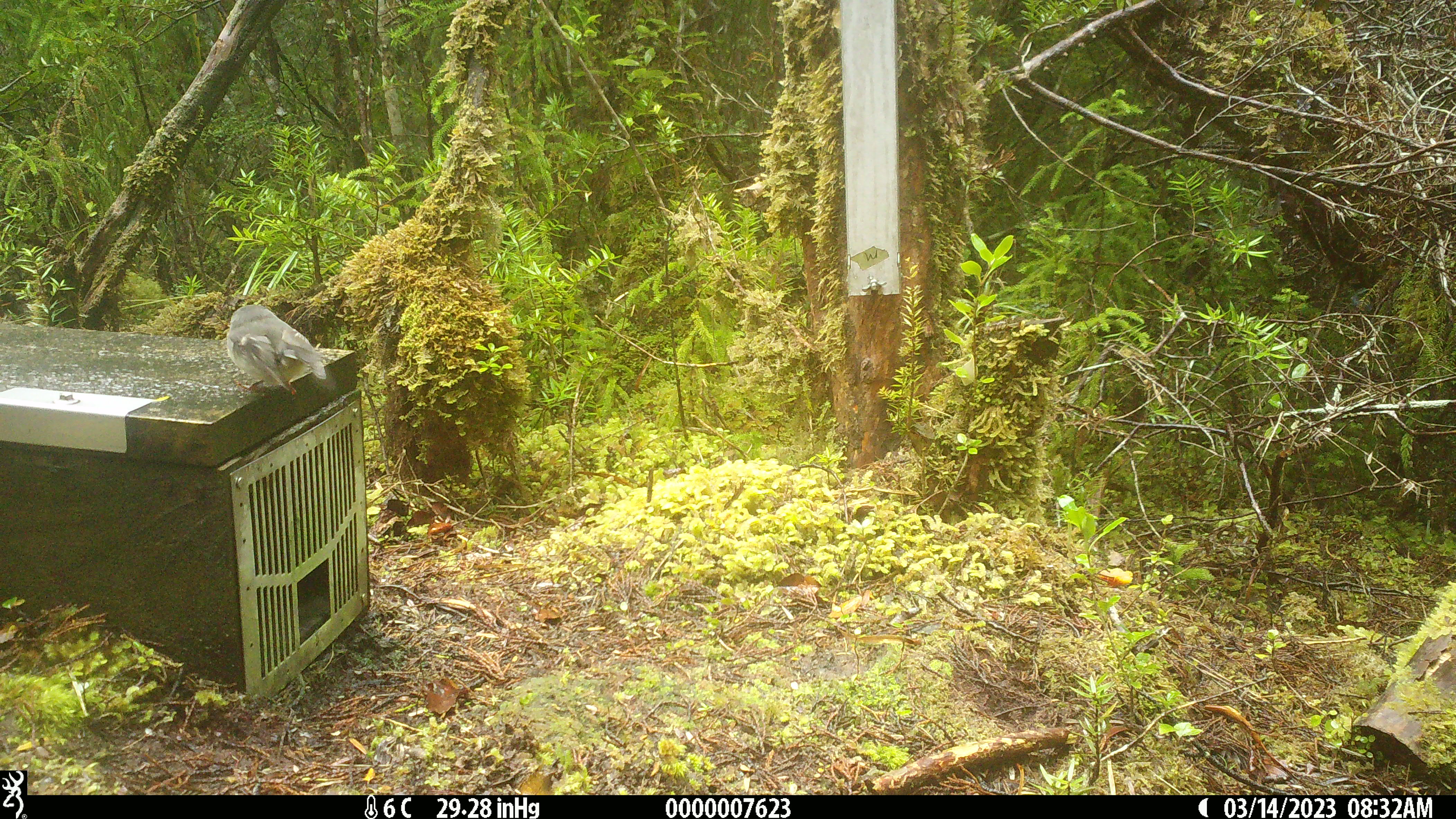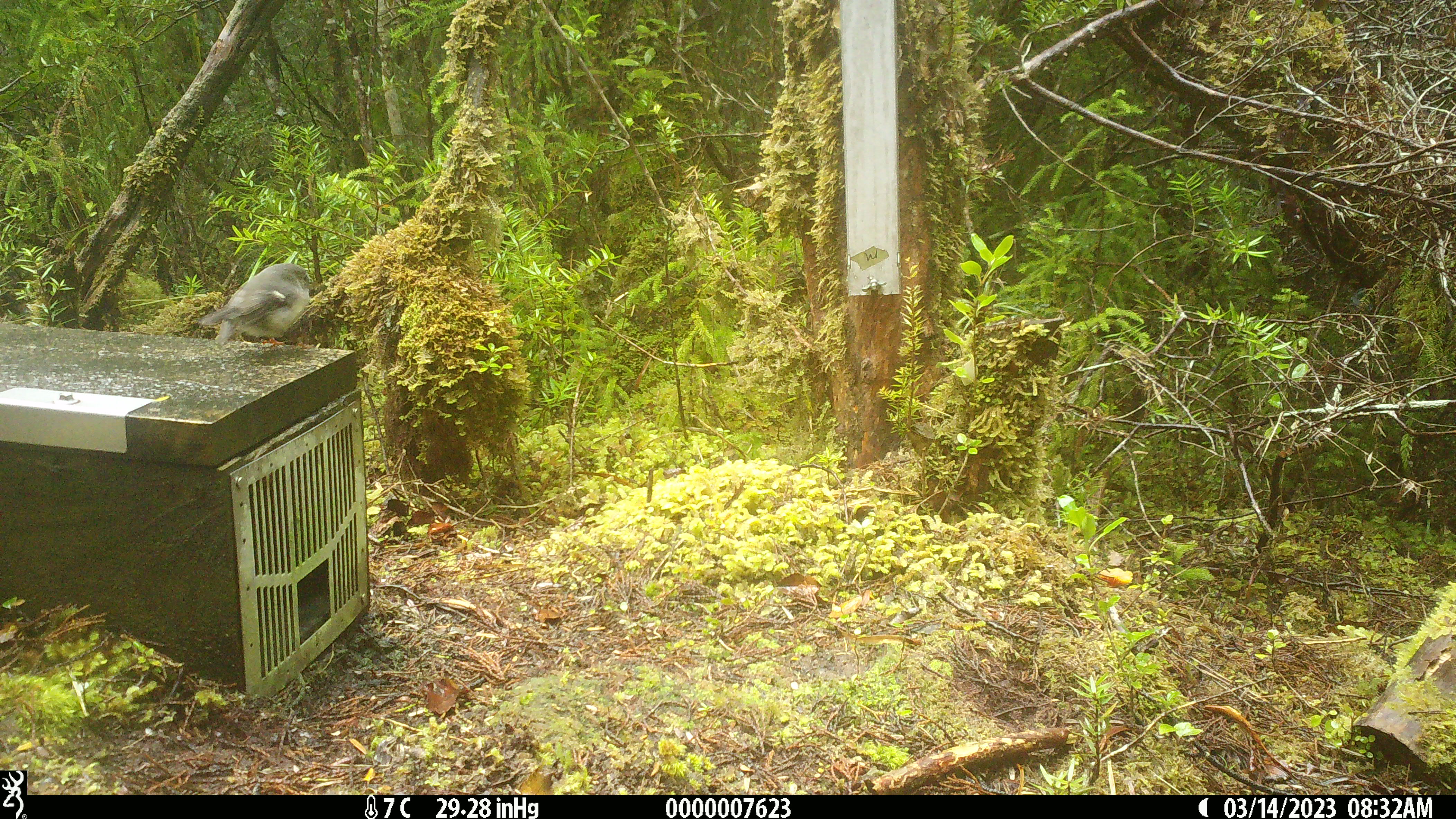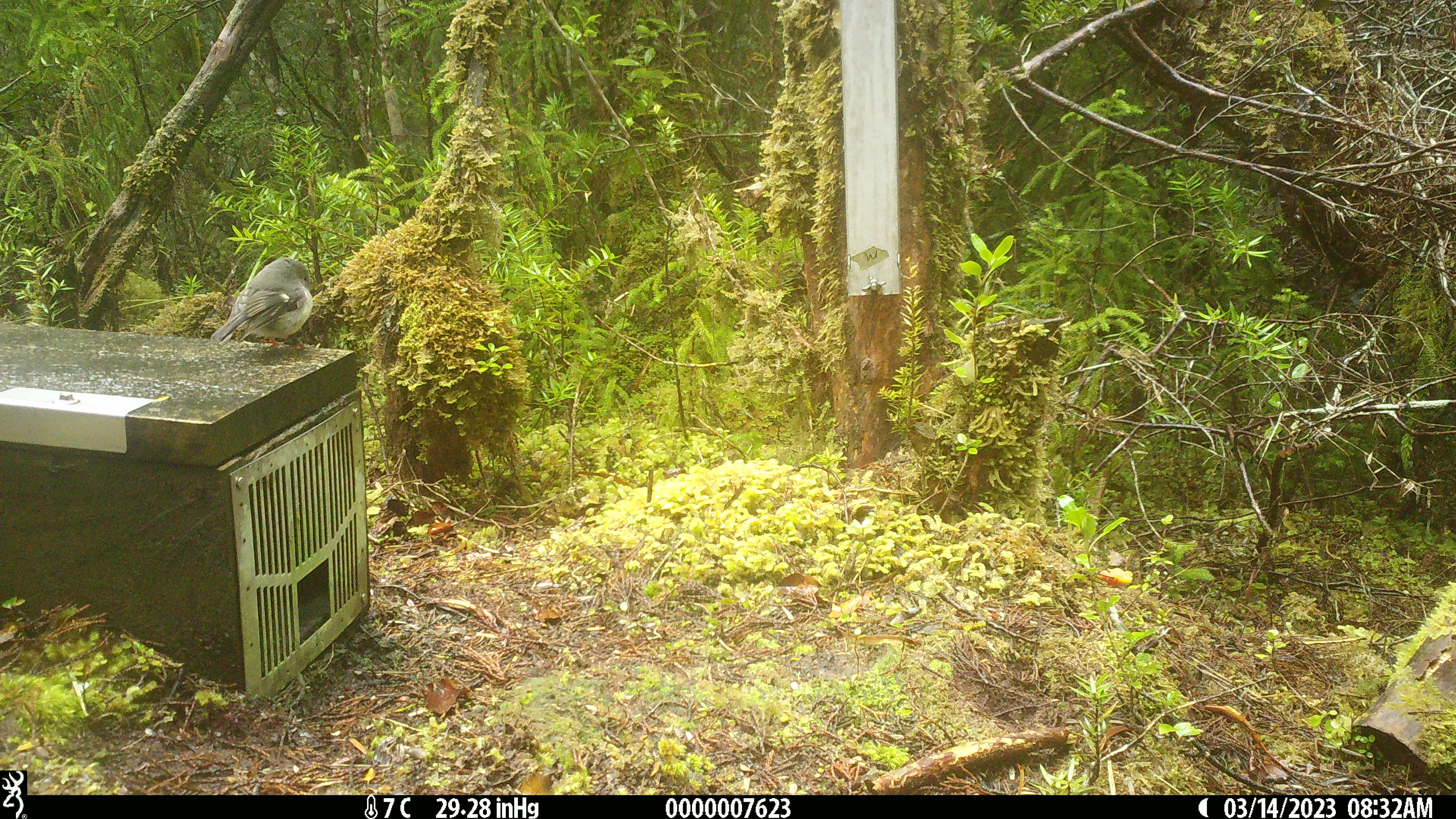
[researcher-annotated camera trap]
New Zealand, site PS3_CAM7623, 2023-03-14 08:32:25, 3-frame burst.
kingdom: Animalia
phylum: Chordata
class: Aves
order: Passeriformes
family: Petroicidae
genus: Petroica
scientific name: Petroica macrocephala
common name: tomtit